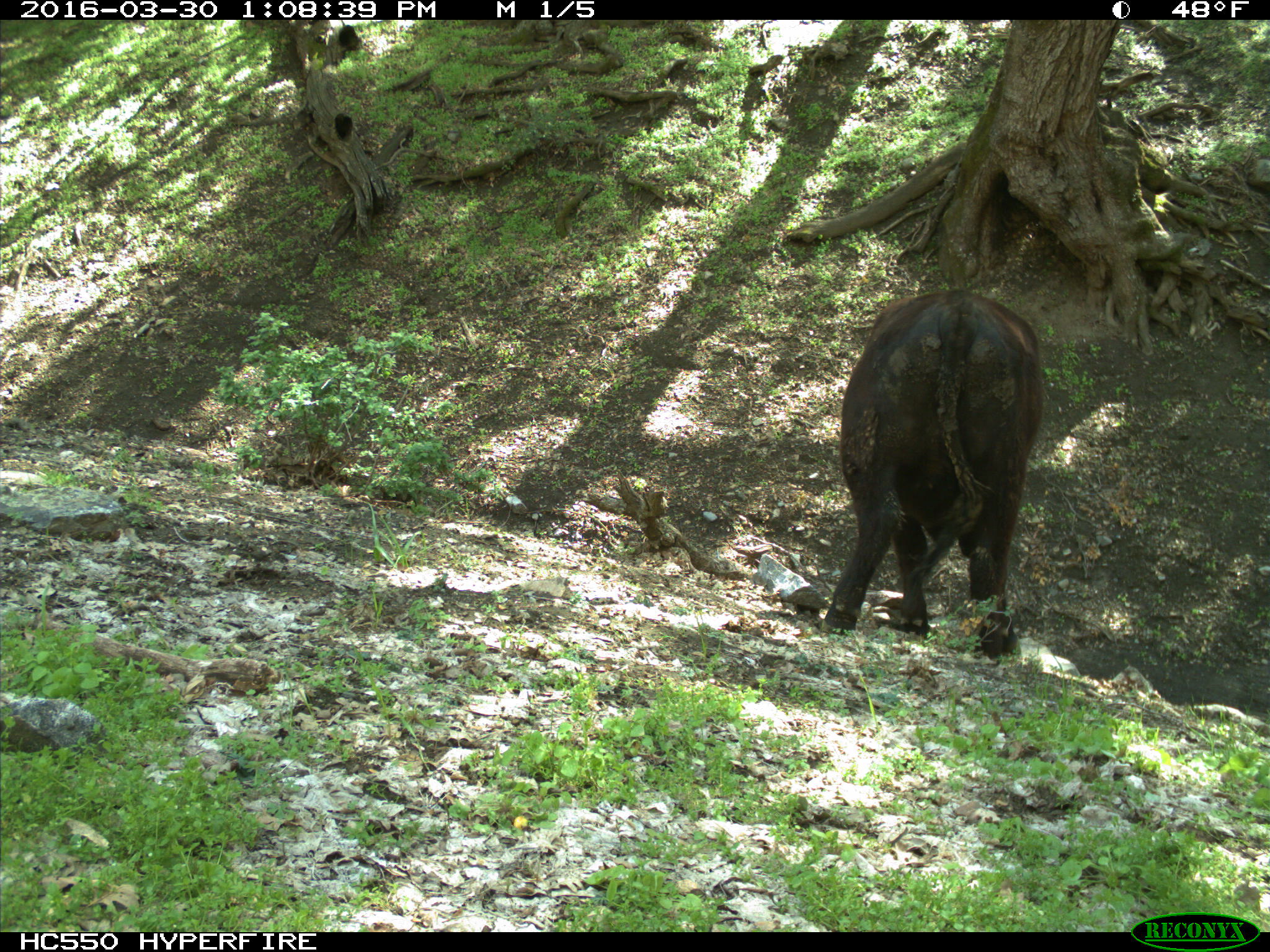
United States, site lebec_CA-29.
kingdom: Animalia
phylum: Chordata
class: Mammalia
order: Artiodactyla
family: Bovidae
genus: Bos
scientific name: Bos taurus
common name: domestic cow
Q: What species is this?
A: Bos taurus (domestic cow).